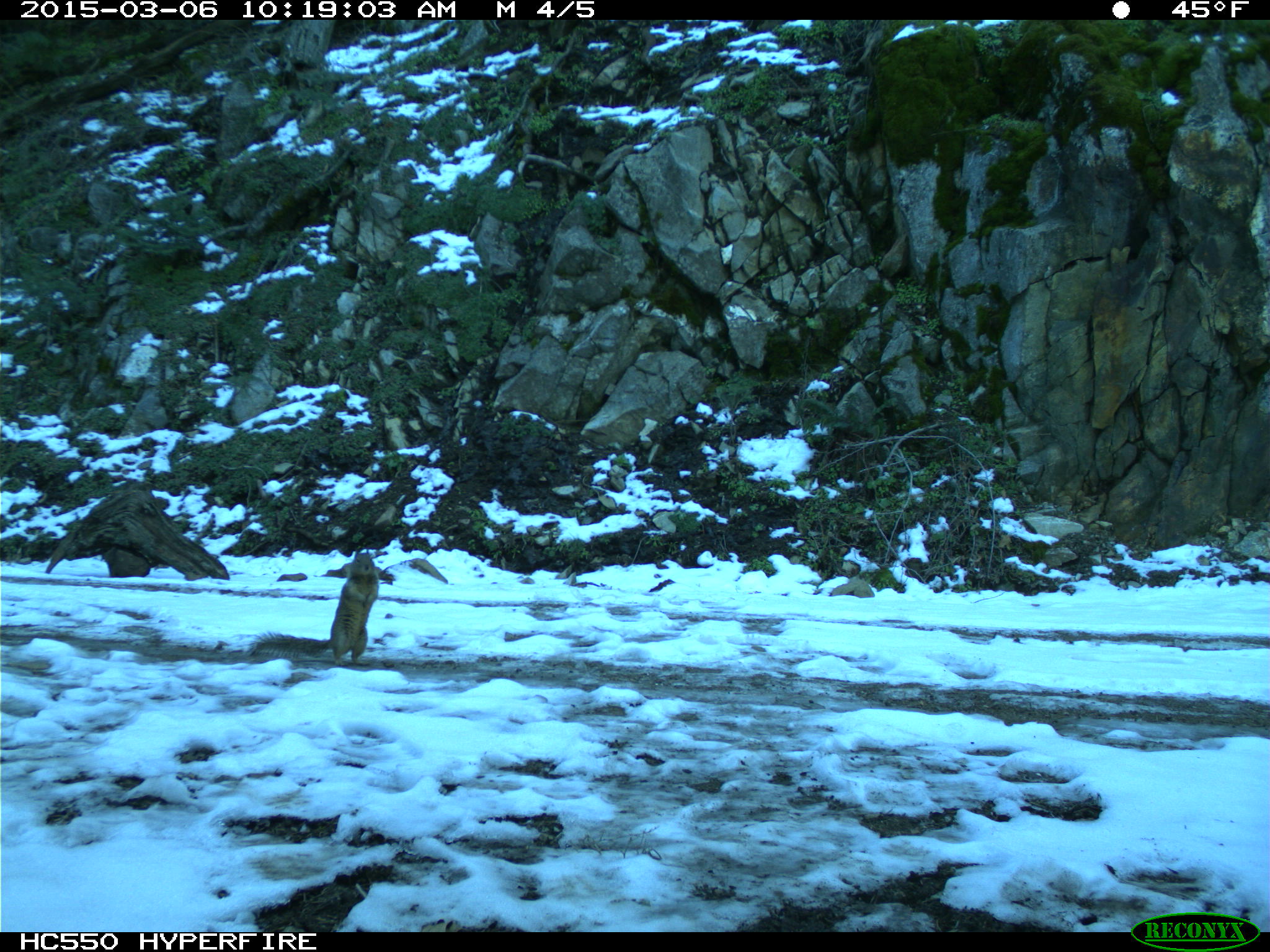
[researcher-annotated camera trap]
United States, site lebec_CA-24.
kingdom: Animalia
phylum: Chordata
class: Mammalia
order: Rodentia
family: Sciuridae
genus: Otospermophilus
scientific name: Otospermophilus beecheyi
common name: california ground squirrel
Otospermophilus beecheyi (california ground squirrel).